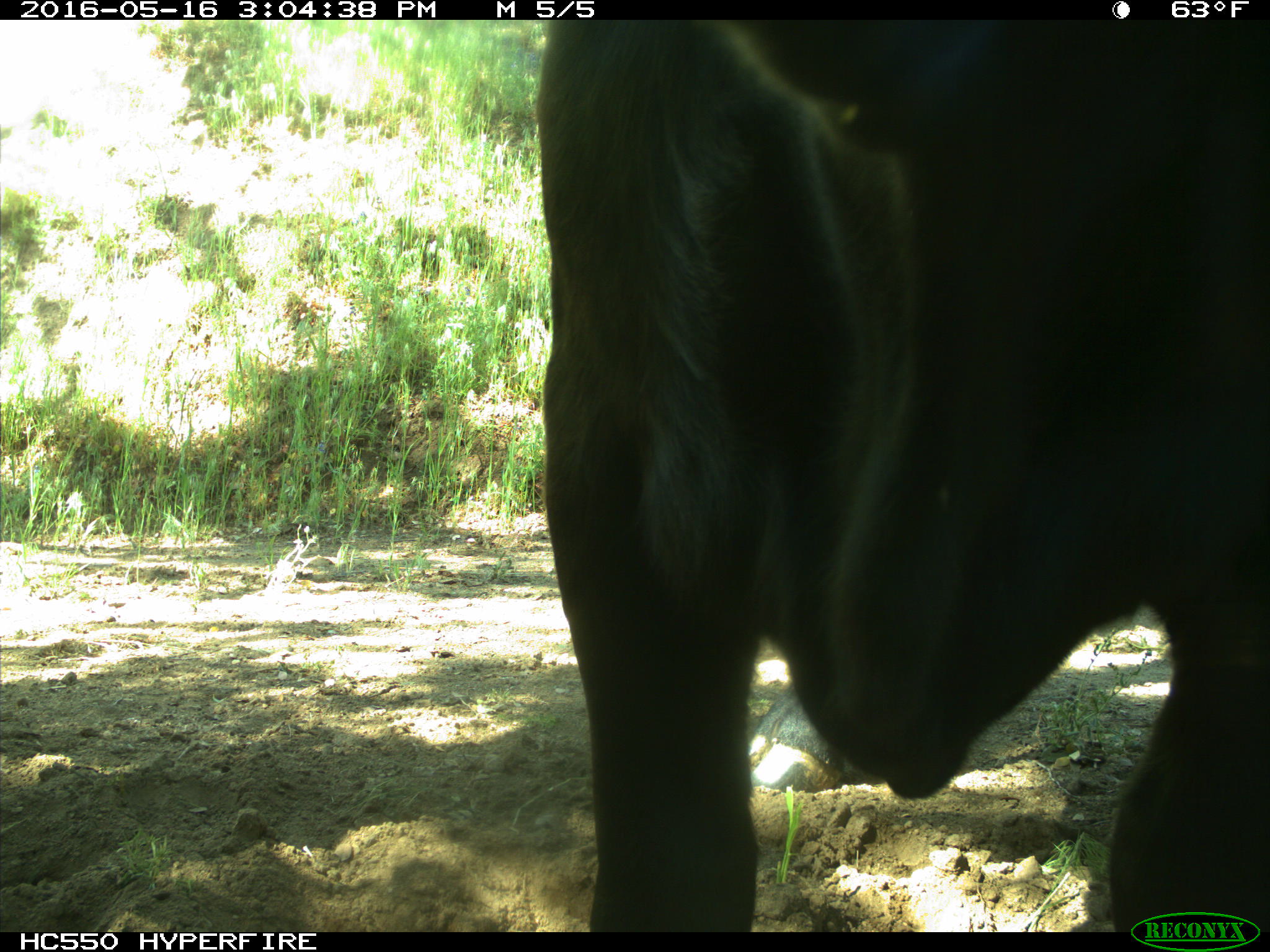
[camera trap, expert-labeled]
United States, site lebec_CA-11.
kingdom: Animalia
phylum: Chordata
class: Mammalia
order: Artiodactyla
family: Bovidae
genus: Bos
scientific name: Bos taurus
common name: domestic cow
Bos taurus (domestic cow).